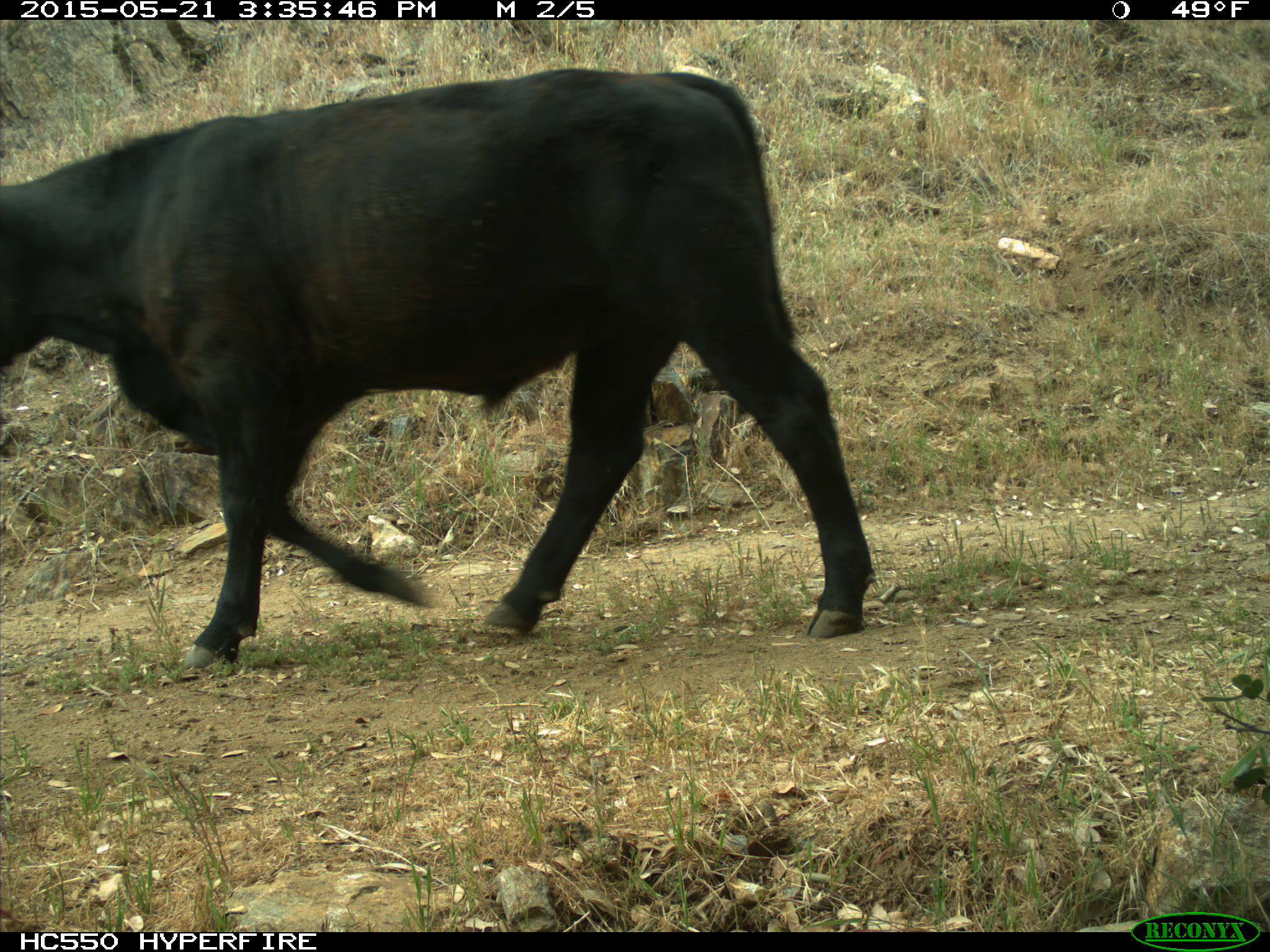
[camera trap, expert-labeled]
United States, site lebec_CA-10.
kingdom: Animalia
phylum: Chordata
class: Mammalia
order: Artiodactyla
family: Bovidae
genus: Bos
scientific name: Bos taurus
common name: domestic cow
Bos taurus (domestic cow).